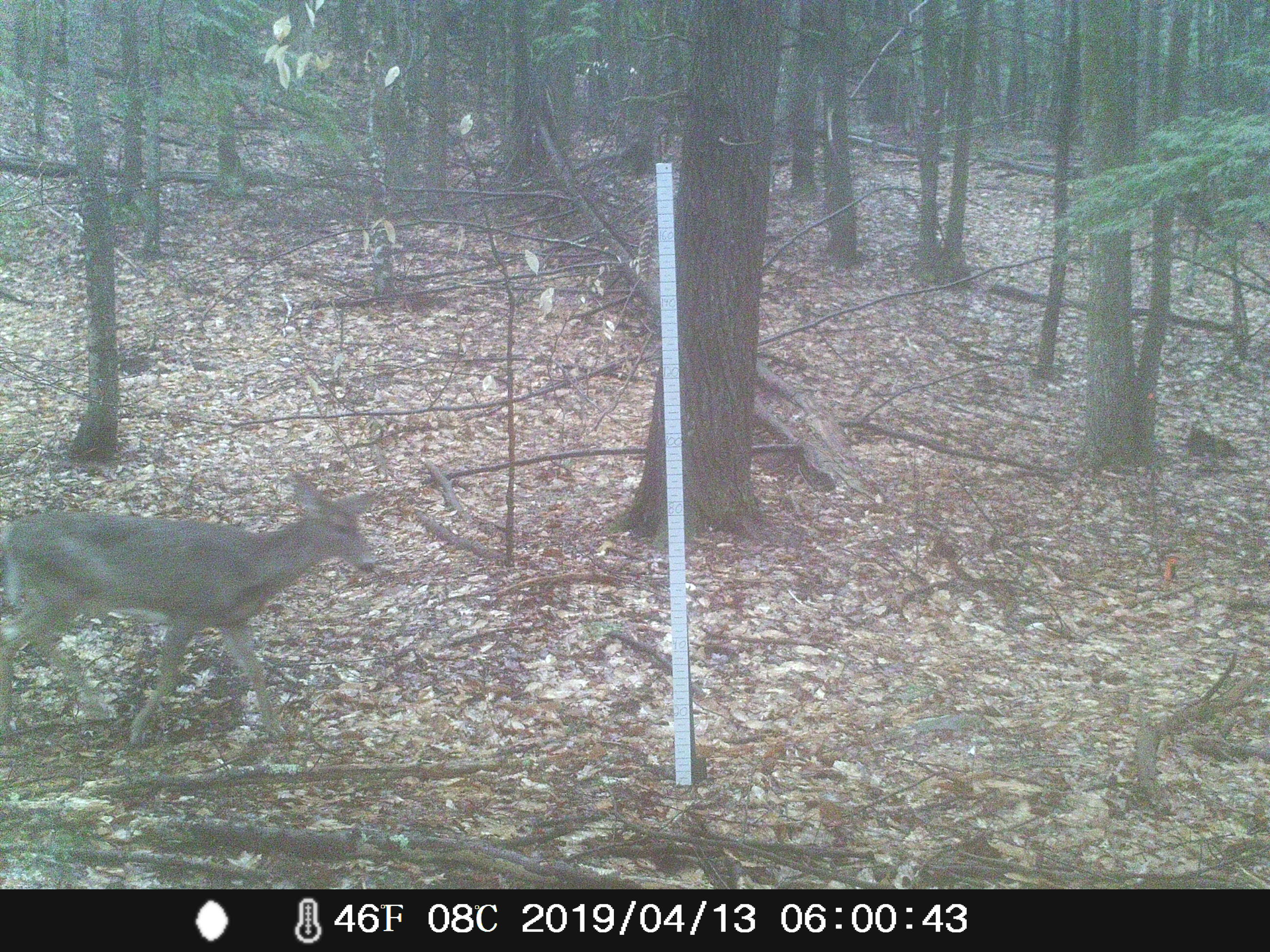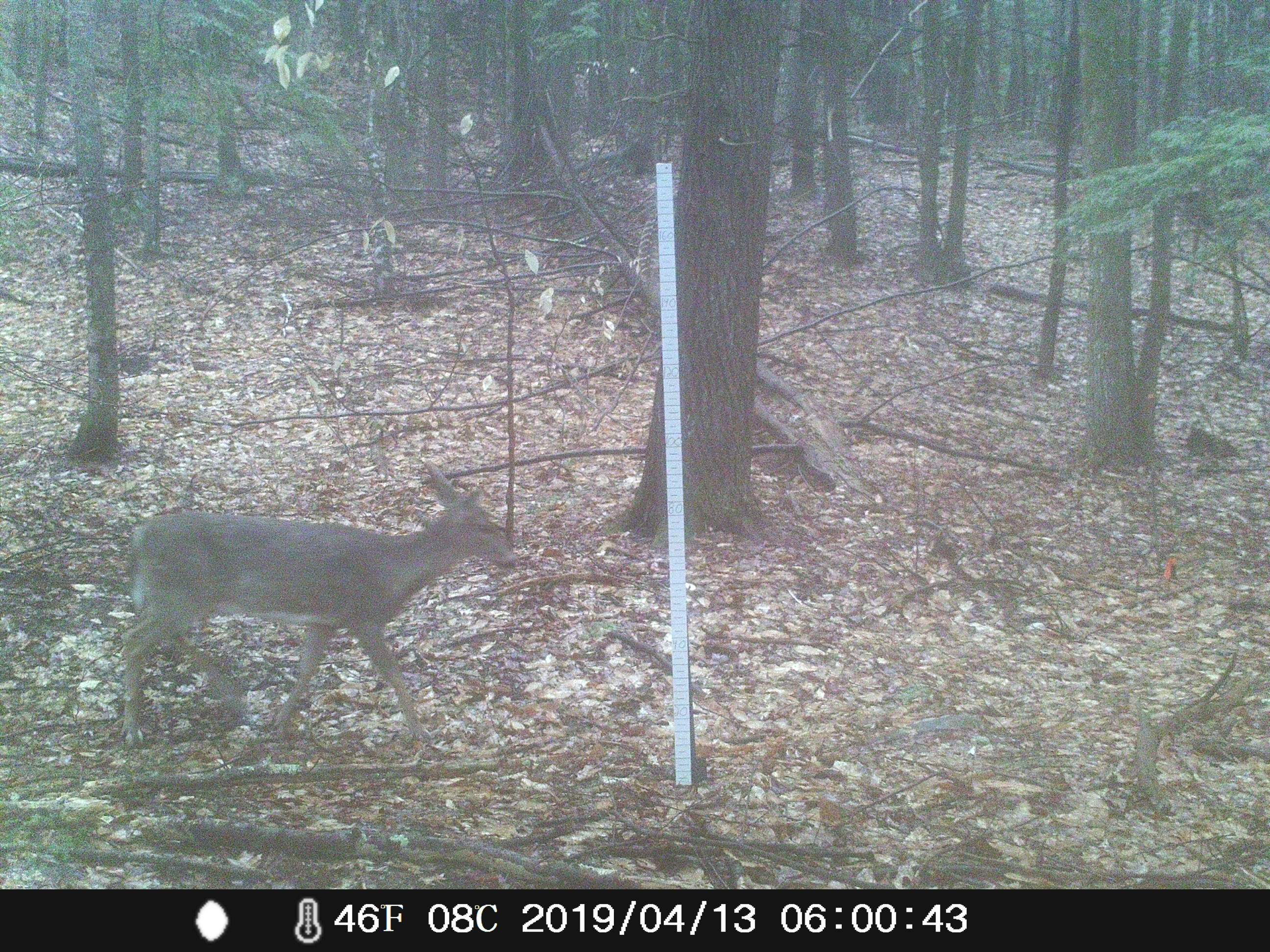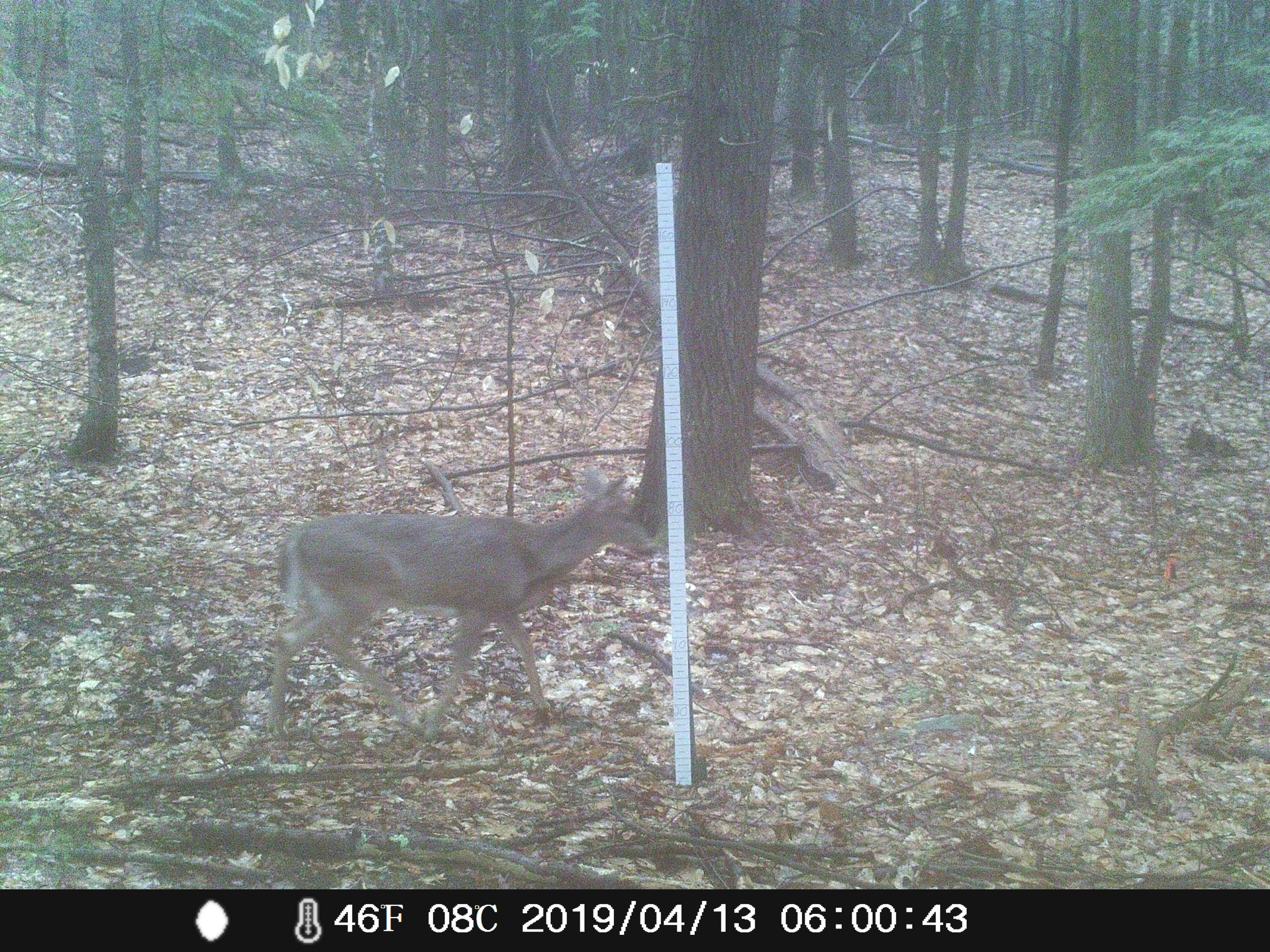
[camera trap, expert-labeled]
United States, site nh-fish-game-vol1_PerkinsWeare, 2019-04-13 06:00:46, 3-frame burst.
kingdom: Animalia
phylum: Chordata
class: Mammalia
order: Artiodactyla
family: Cervidae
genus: Odocoileus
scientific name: Odocoileus virginianus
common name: white-tailed deer